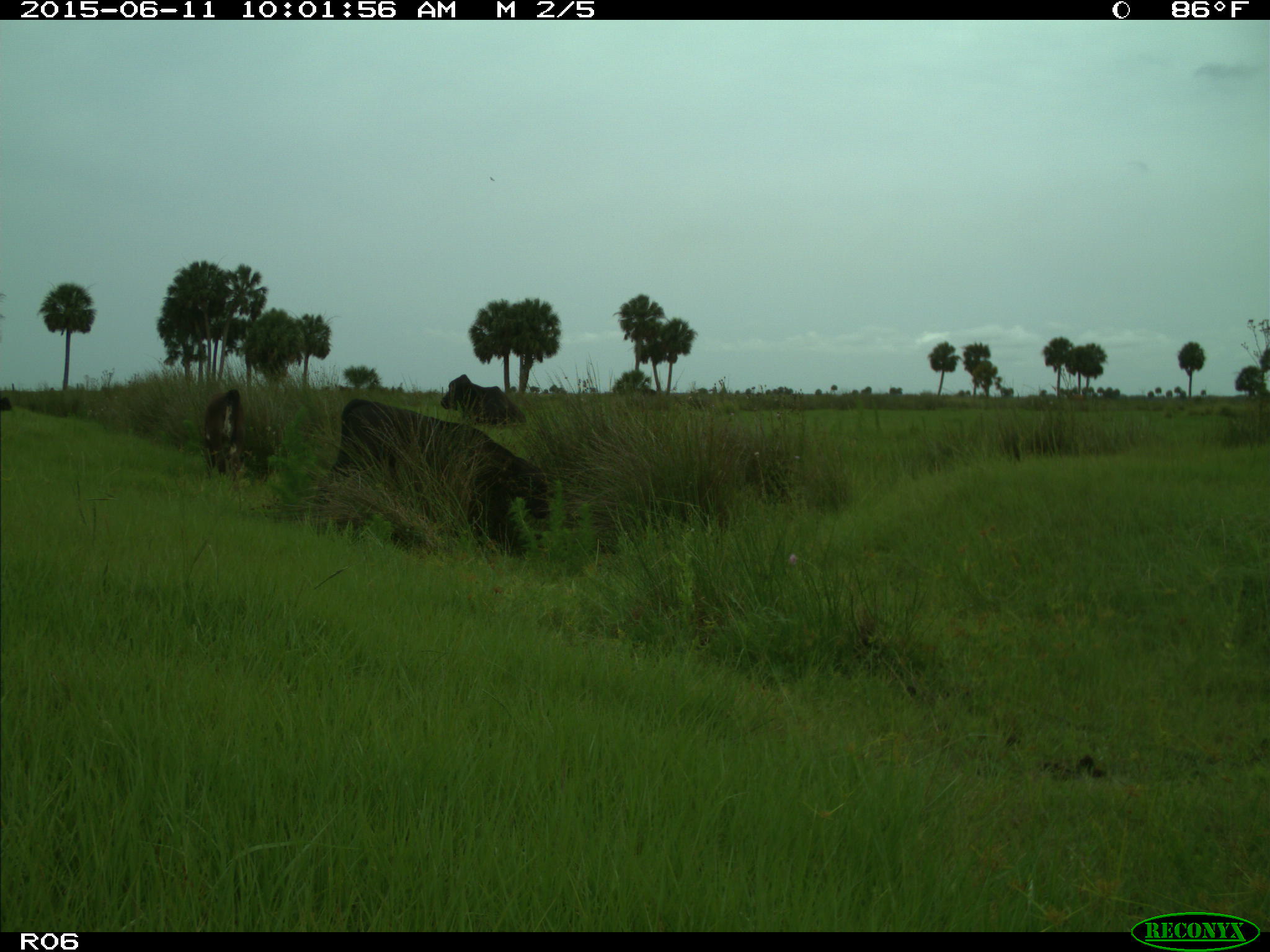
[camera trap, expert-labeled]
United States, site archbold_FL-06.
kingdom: Animalia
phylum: Chordata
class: Mammalia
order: Artiodactyla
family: Bovidae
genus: Bos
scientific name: Bos taurus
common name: domestic cow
Bos taurus (domestic cow).